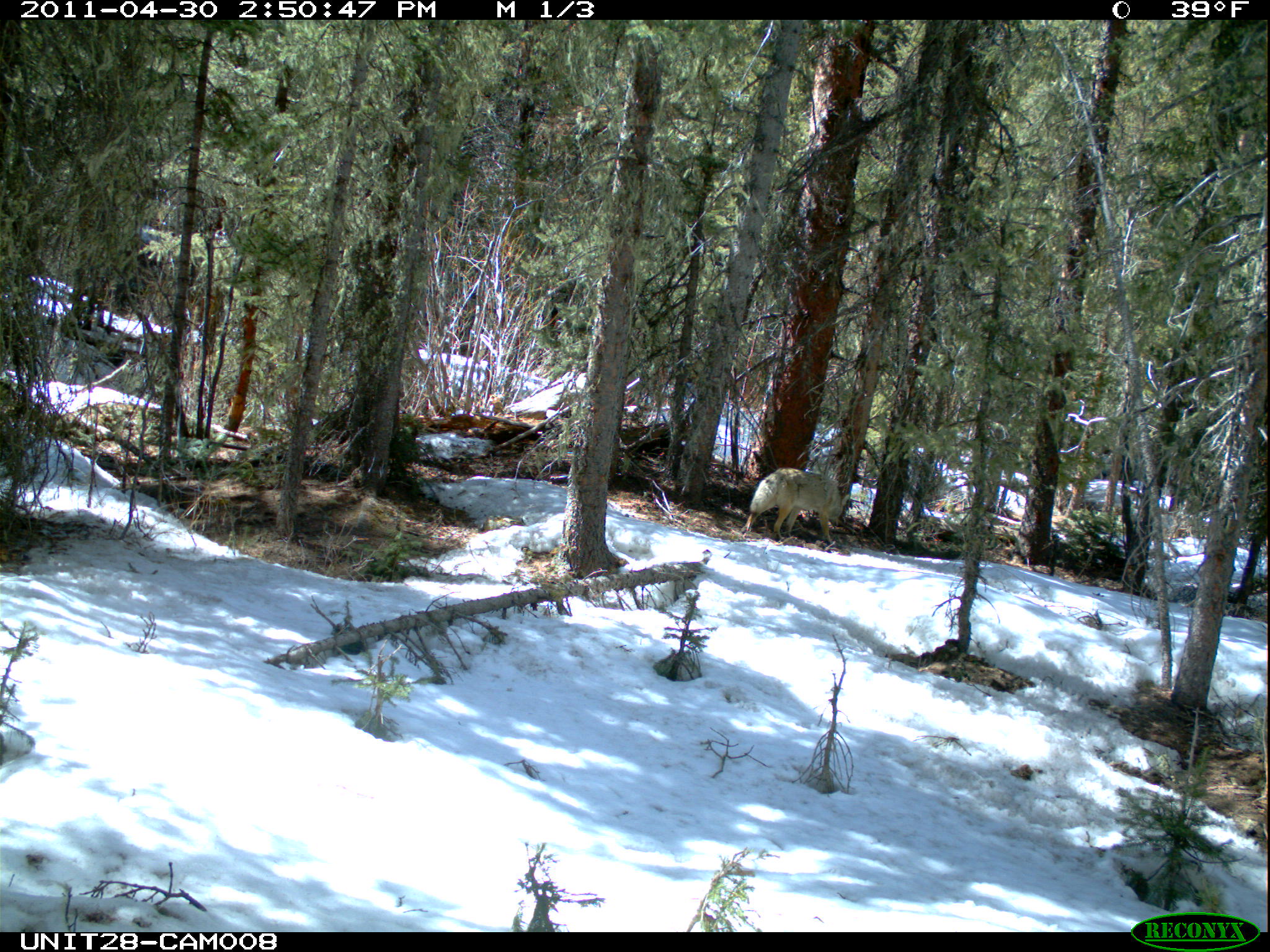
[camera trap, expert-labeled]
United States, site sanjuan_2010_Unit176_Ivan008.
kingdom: Animalia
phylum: Chordata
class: Mammalia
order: Carnivora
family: Canidae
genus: Canis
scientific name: Canis latrans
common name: coyote